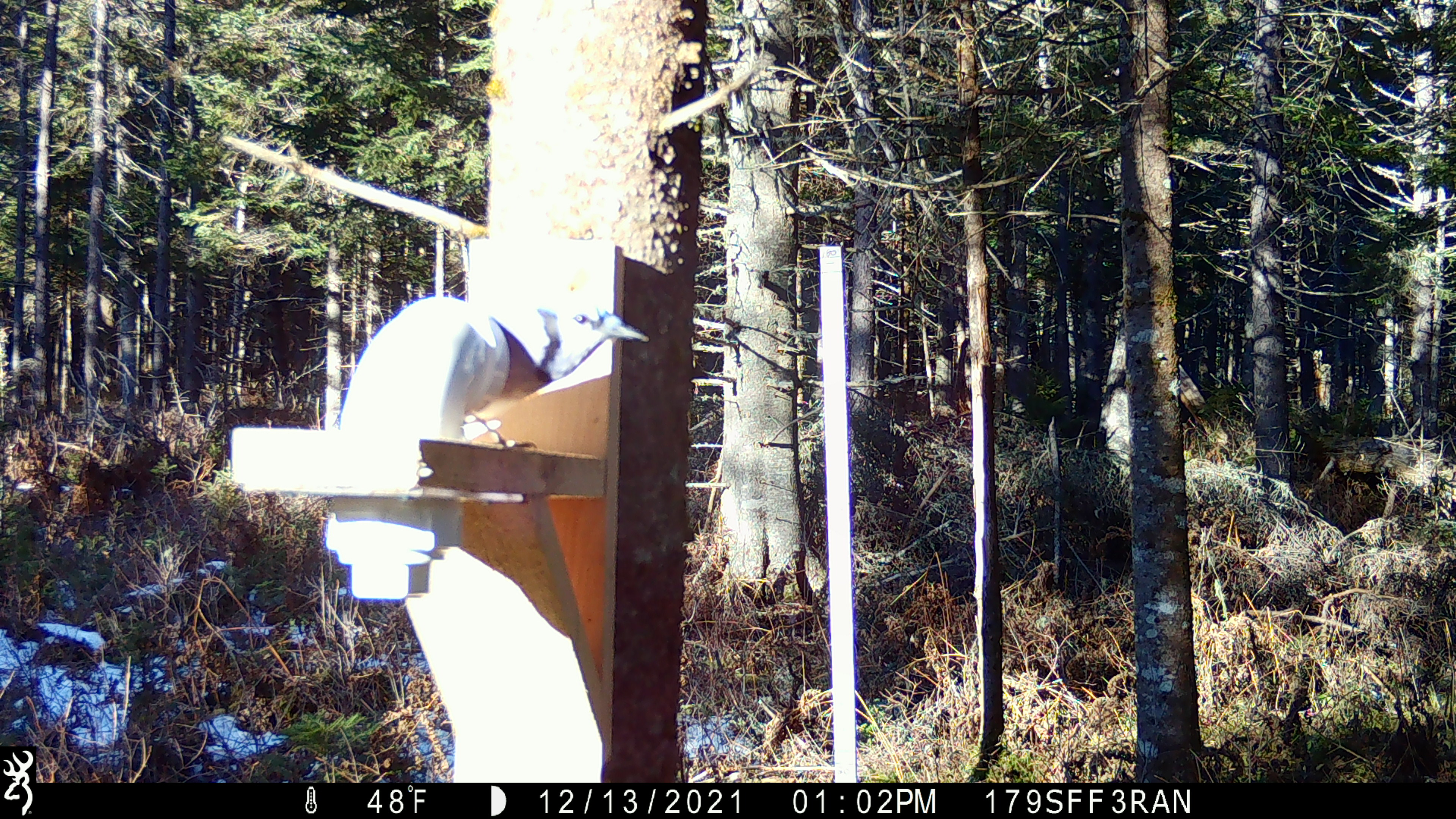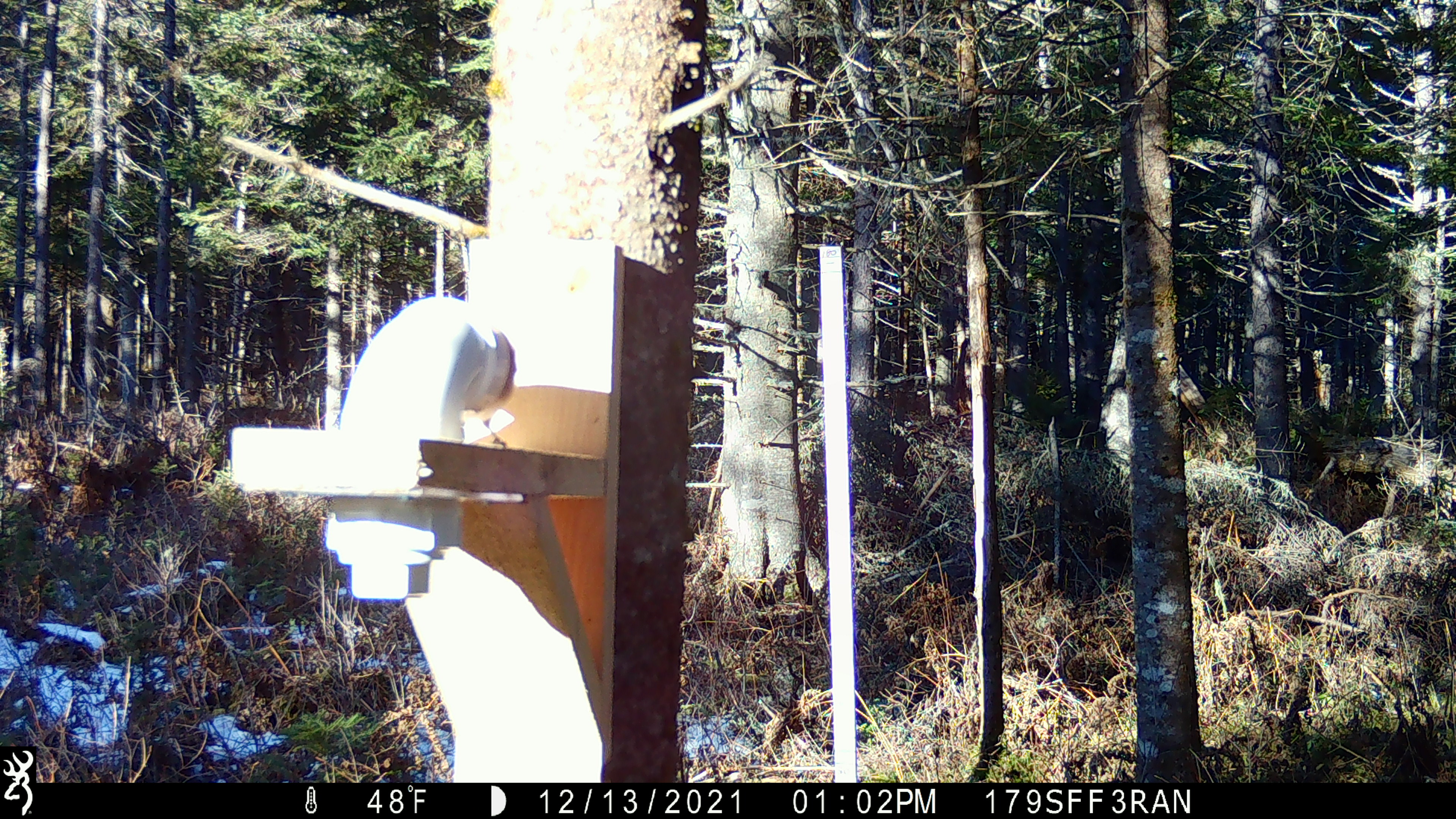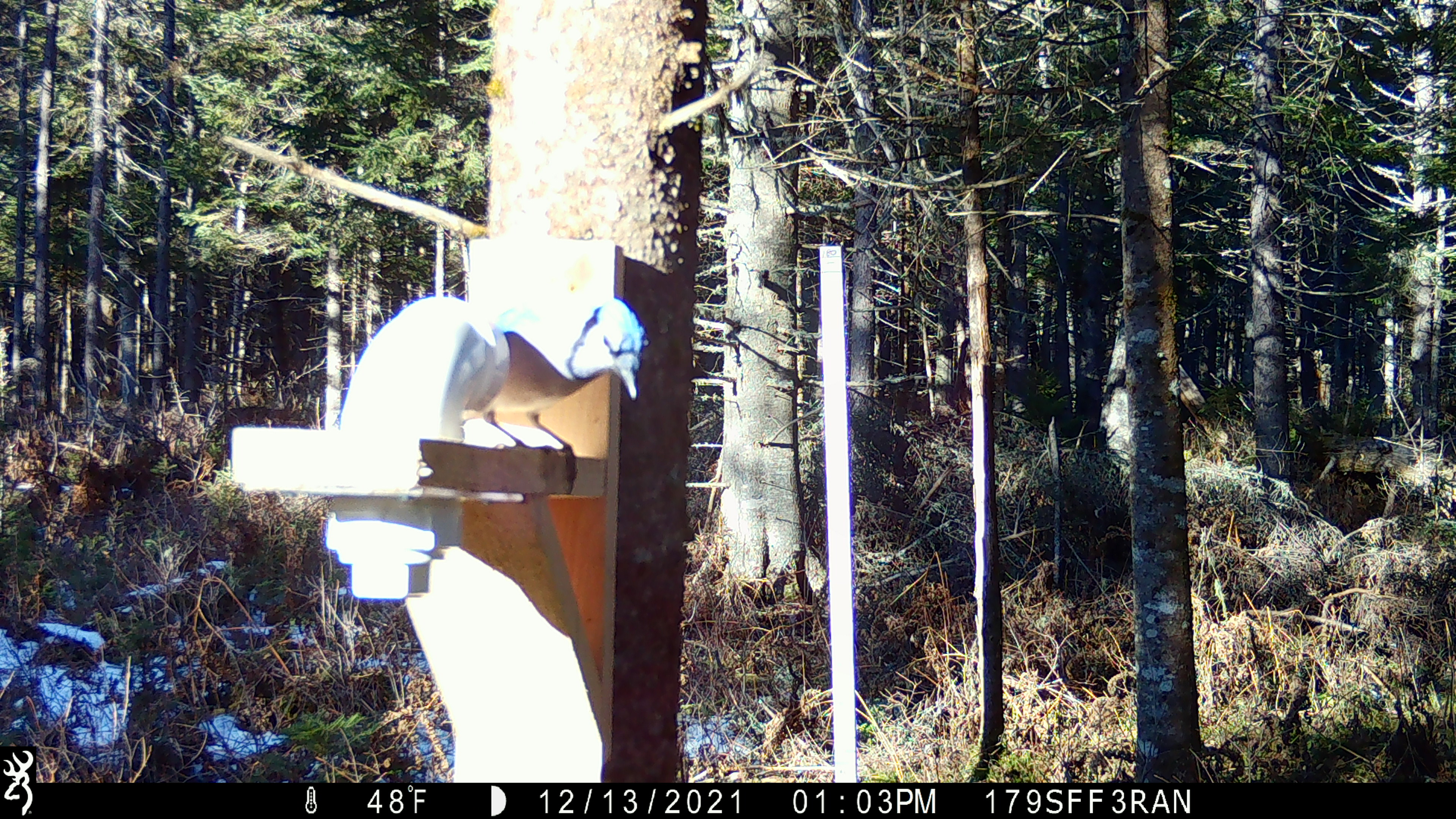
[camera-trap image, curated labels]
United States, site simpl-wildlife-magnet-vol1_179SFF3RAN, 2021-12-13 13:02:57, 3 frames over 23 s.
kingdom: Animalia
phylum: Chordata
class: Aves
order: Passeriformes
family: Corvidae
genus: Cyanocitta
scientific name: Cyanocitta cristata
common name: blue jay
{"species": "blue jay (Cyanocitta cristata)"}